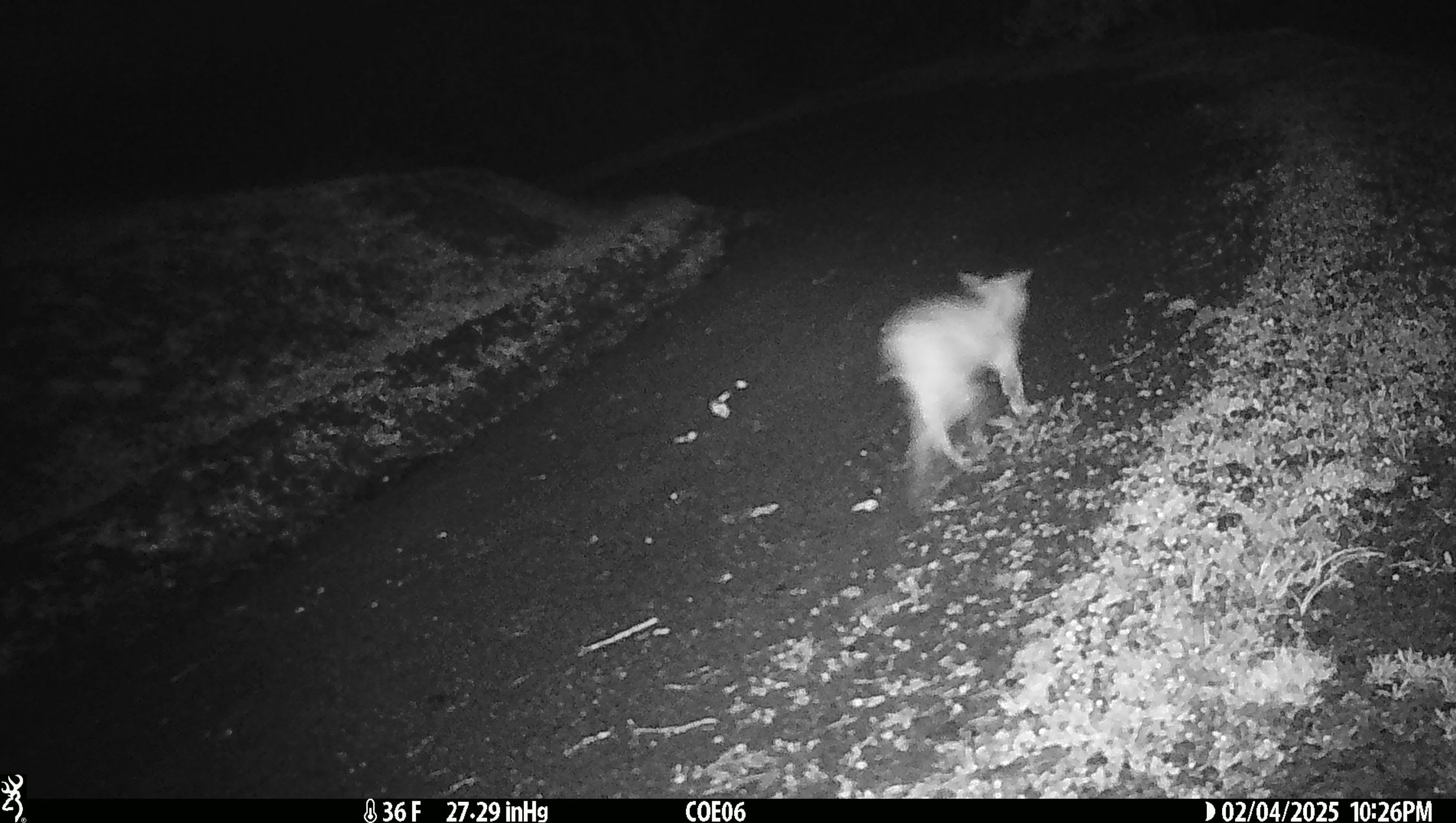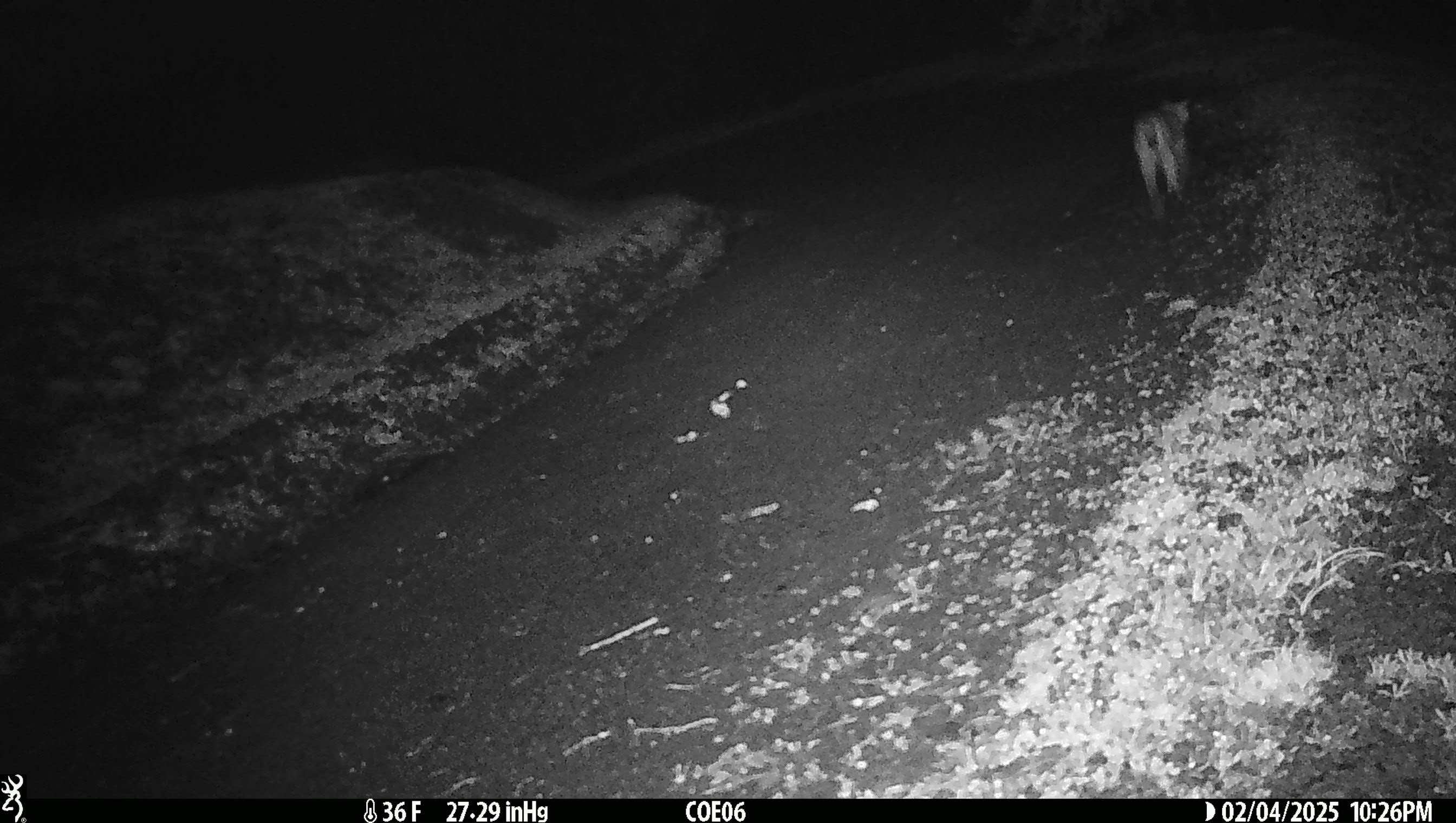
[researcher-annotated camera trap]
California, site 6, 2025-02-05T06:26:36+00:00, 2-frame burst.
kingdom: Animalia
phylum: Chordata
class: Mammalia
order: Carnivora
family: Felidae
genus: Lynx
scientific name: Lynx rufus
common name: bobcat